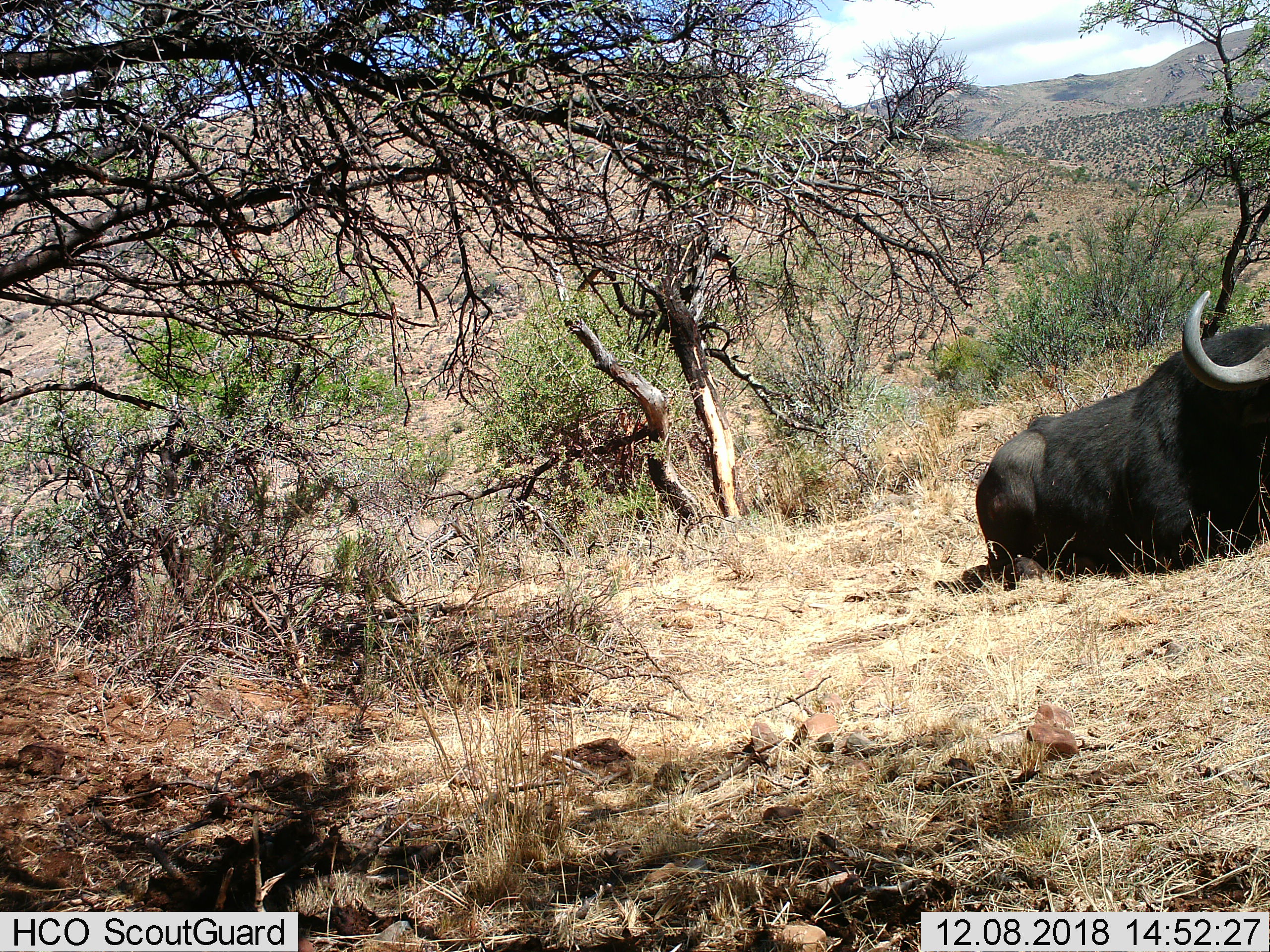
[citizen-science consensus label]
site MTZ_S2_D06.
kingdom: Animalia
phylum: Chordata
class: Mammalia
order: Artiodactyla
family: Bovidae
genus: Syncerus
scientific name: Syncerus caffer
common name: african buffalo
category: buffalo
Buffalo (african buffalo) (Syncerus caffer), count 1. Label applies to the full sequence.